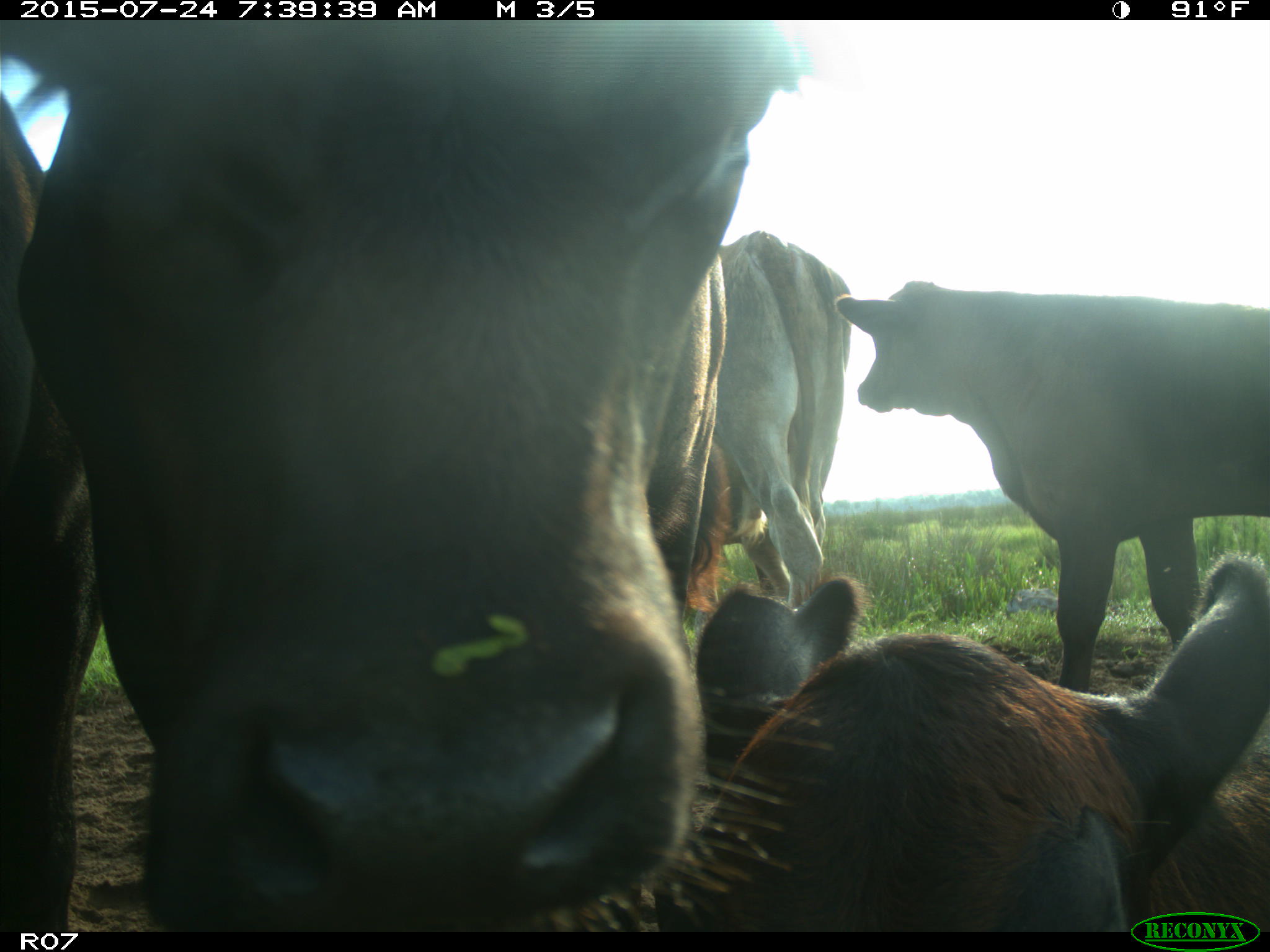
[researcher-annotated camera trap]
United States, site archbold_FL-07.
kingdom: Animalia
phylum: Chordata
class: Mammalia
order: Artiodactyla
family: Bovidae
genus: Bos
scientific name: Bos taurus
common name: domestic cow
Bos taurus (domestic cow).